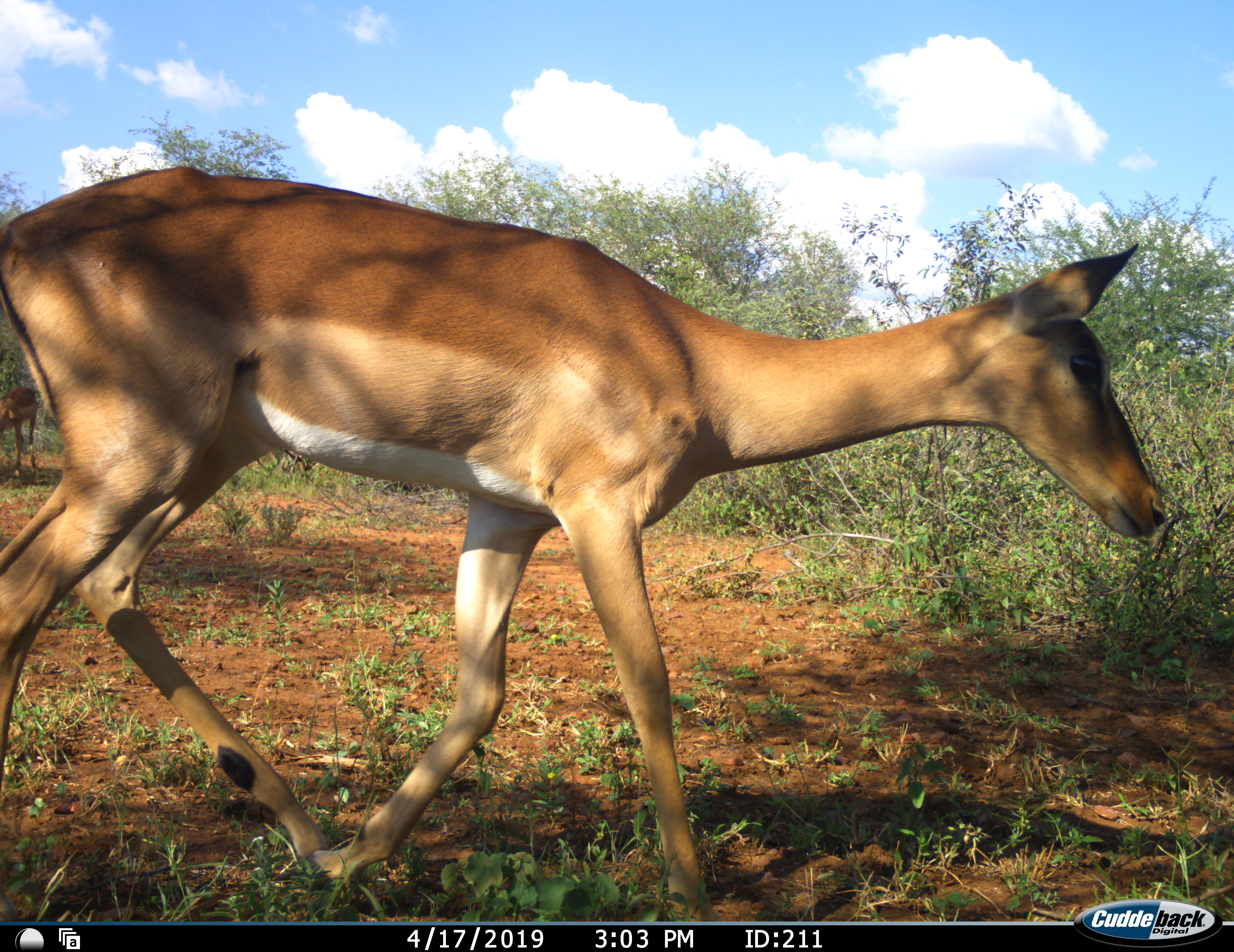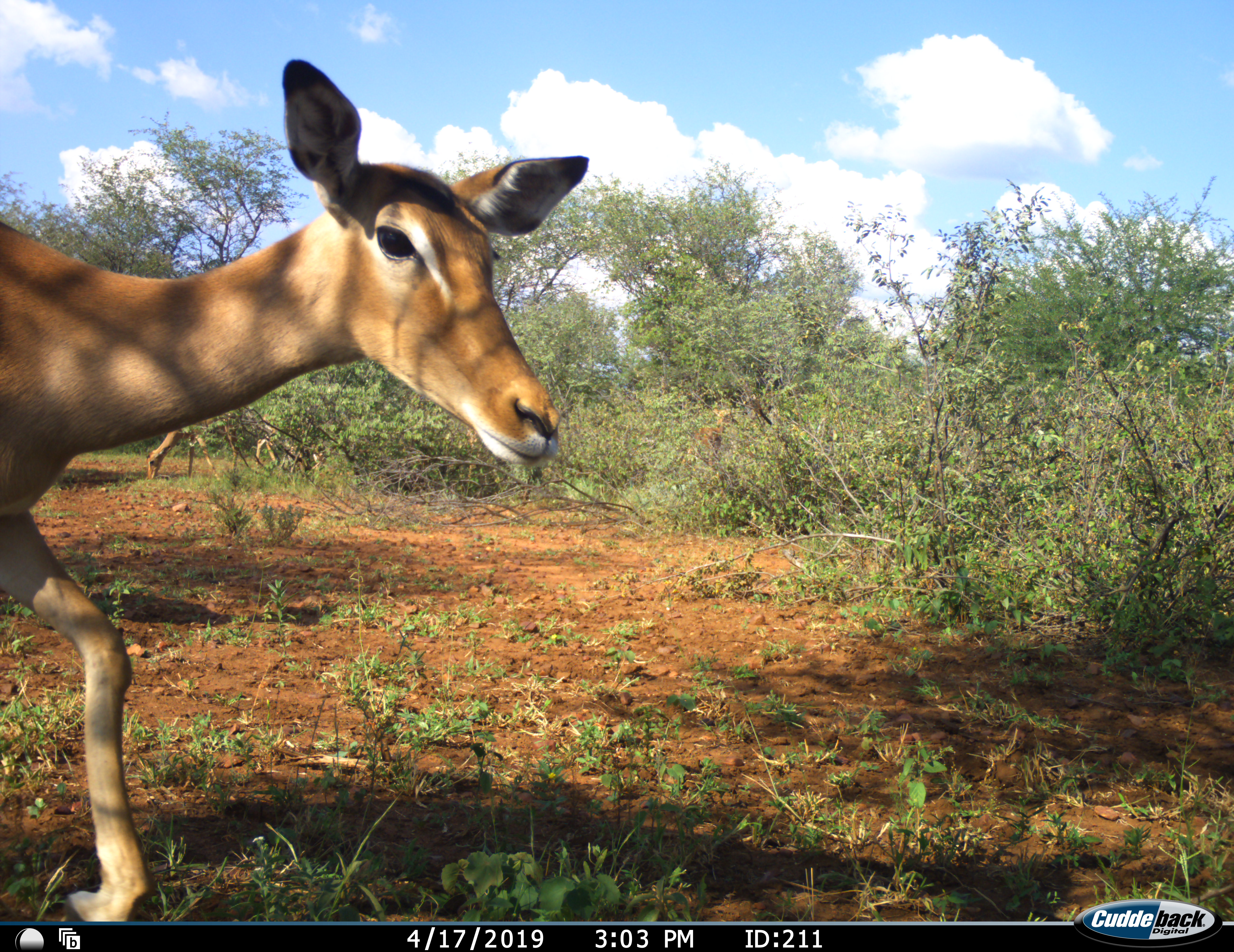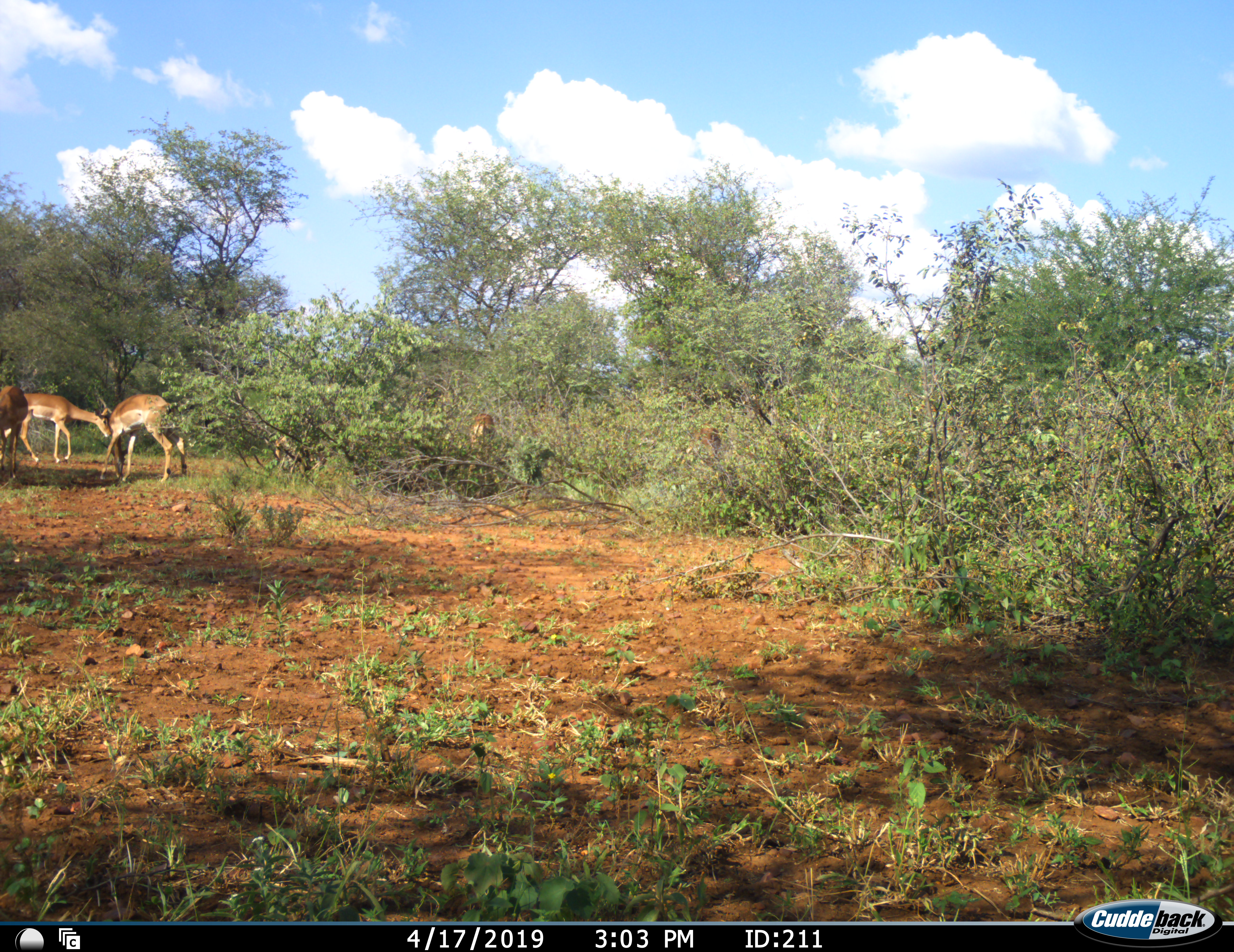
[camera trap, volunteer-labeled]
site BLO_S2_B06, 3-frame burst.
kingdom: Animalia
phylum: Chordata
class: Mammalia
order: Artiodactyla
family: Bovidae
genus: Aepyceros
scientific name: Aepyceros melampus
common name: impala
Impala (Aepyceros melampus), count 6. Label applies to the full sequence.